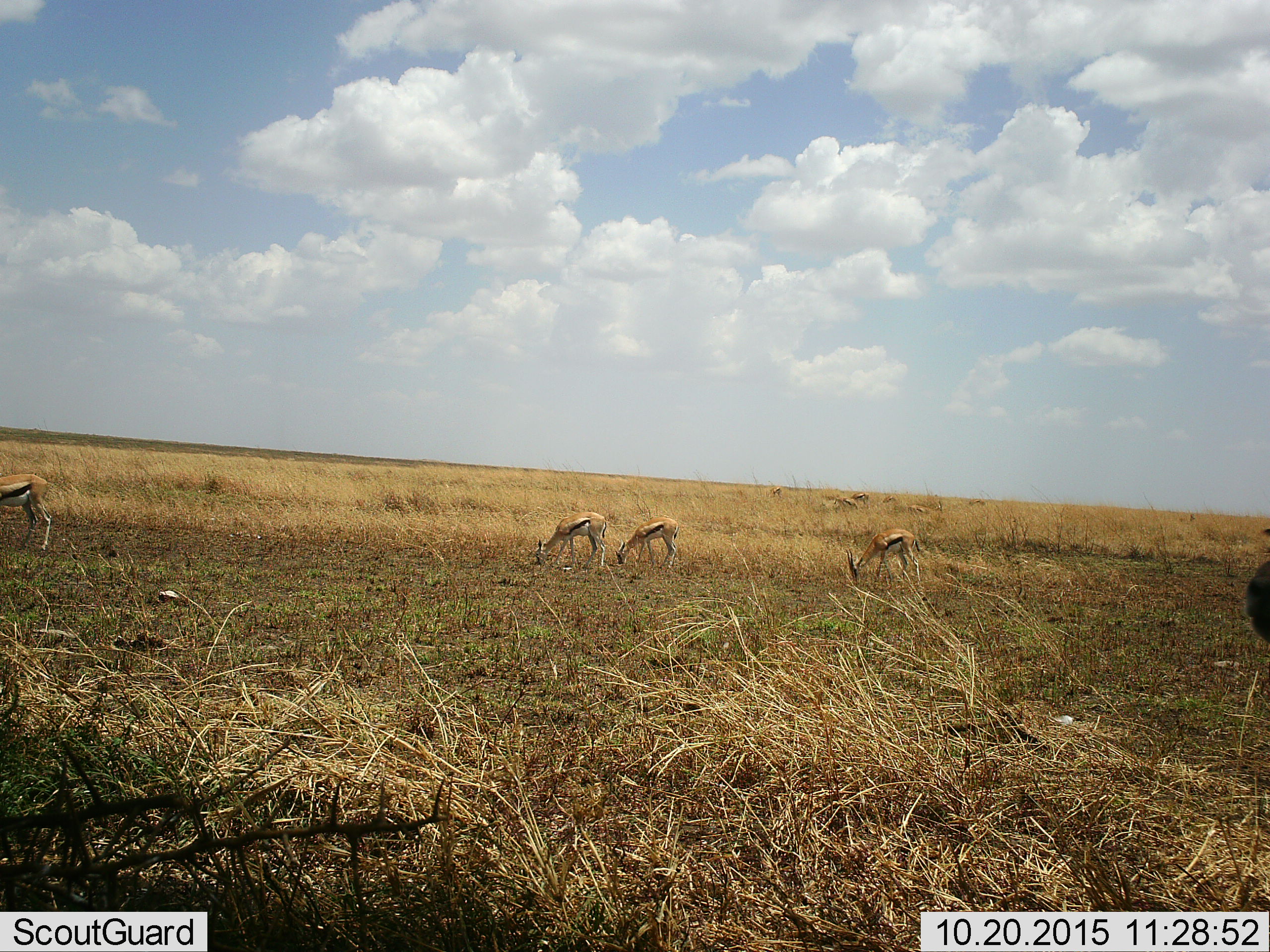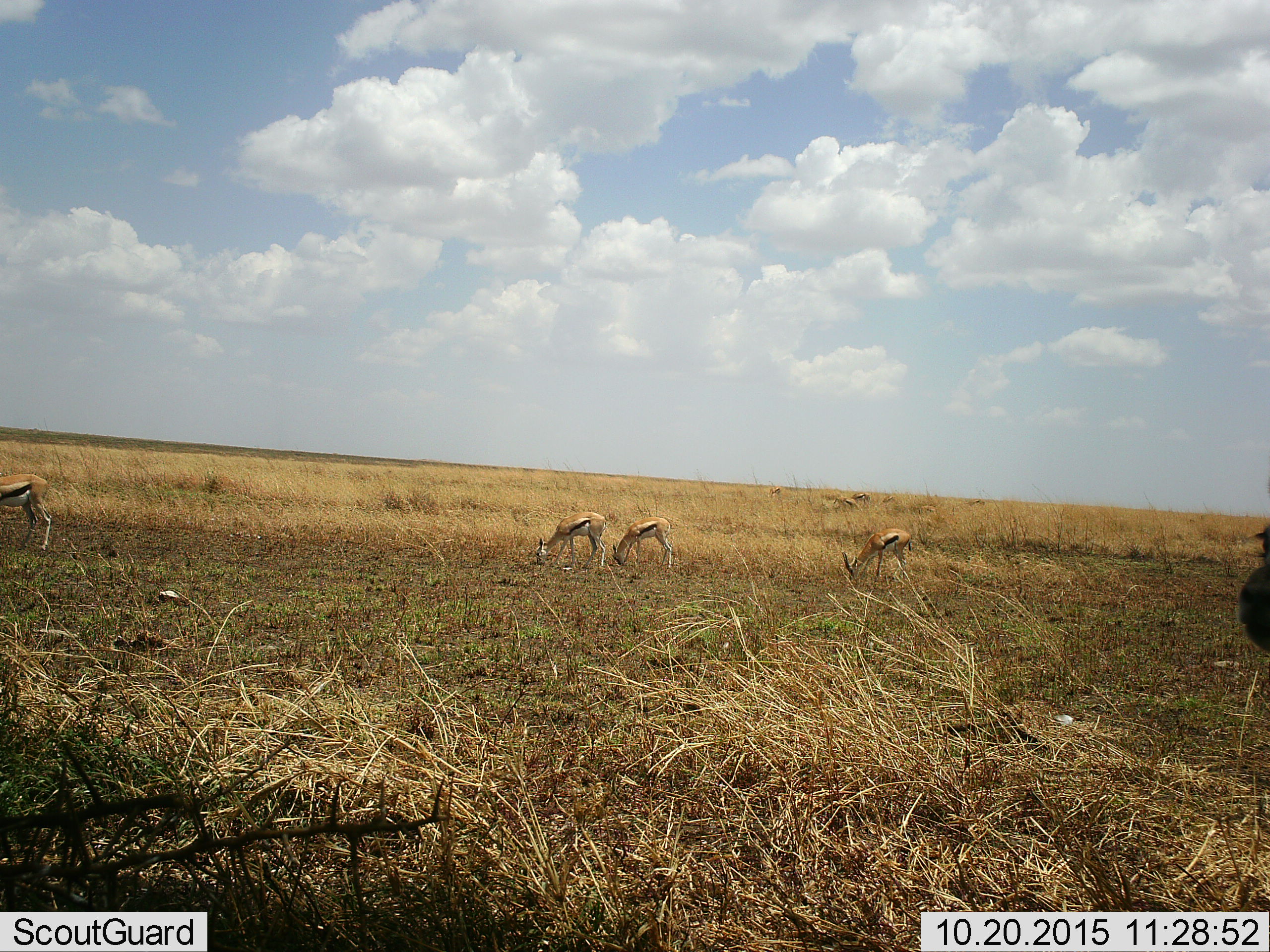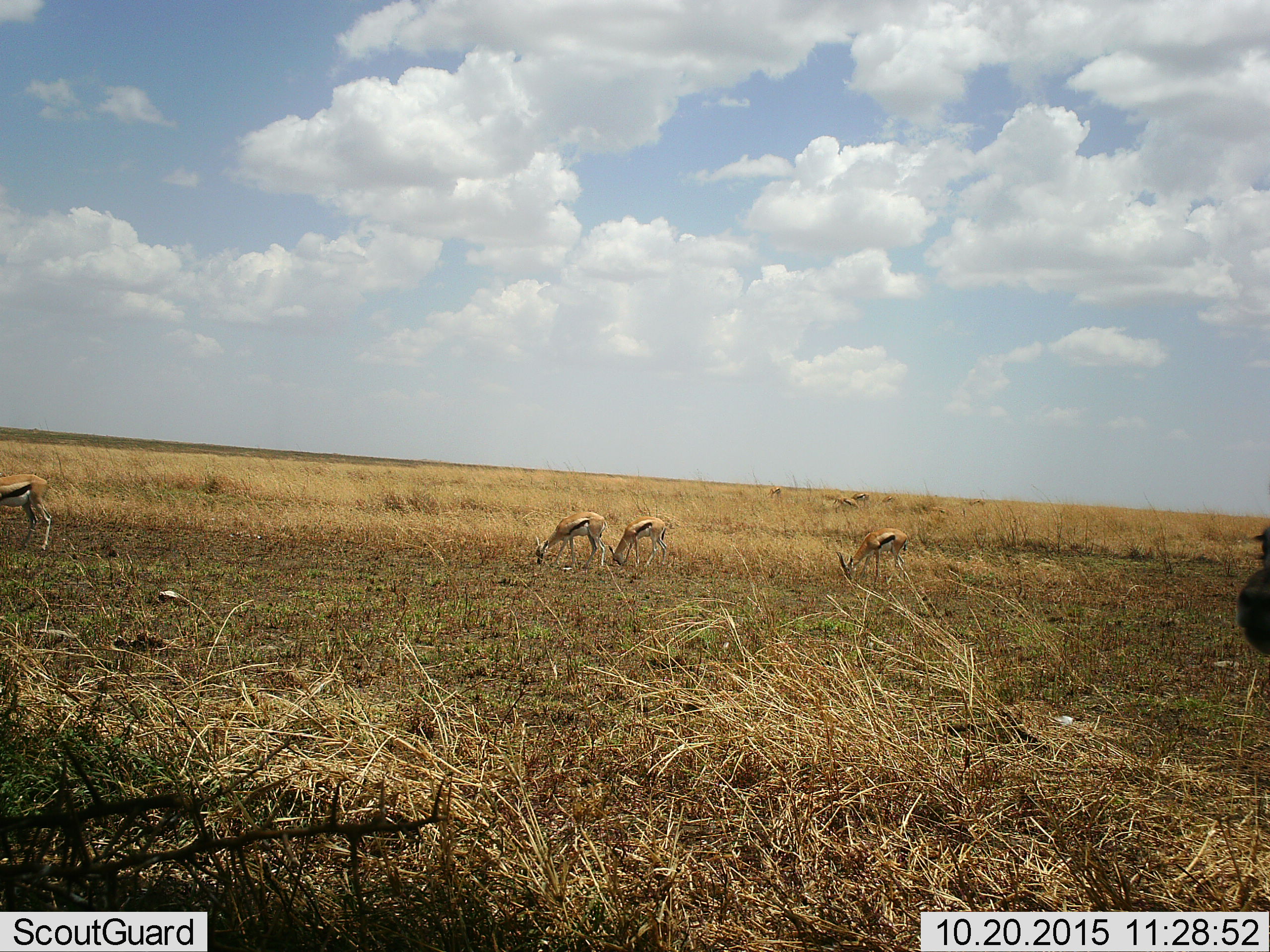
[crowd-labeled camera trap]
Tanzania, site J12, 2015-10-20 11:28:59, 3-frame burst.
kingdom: Animalia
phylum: Chordata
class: Mammalia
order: Artiodactyla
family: Bovidae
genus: Eudorcas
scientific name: Eudorcas thomsonii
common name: thomson's gazelle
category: gazellethomsons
Gazellethomsons (thomson's gazelle) (Eudorcas thomsonii), count 10. Behavior (volunteer vote fractions): standing 38%, resting 12%, moving 38%, interacting 12%. Young present (vote fraction): 0%. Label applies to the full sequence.